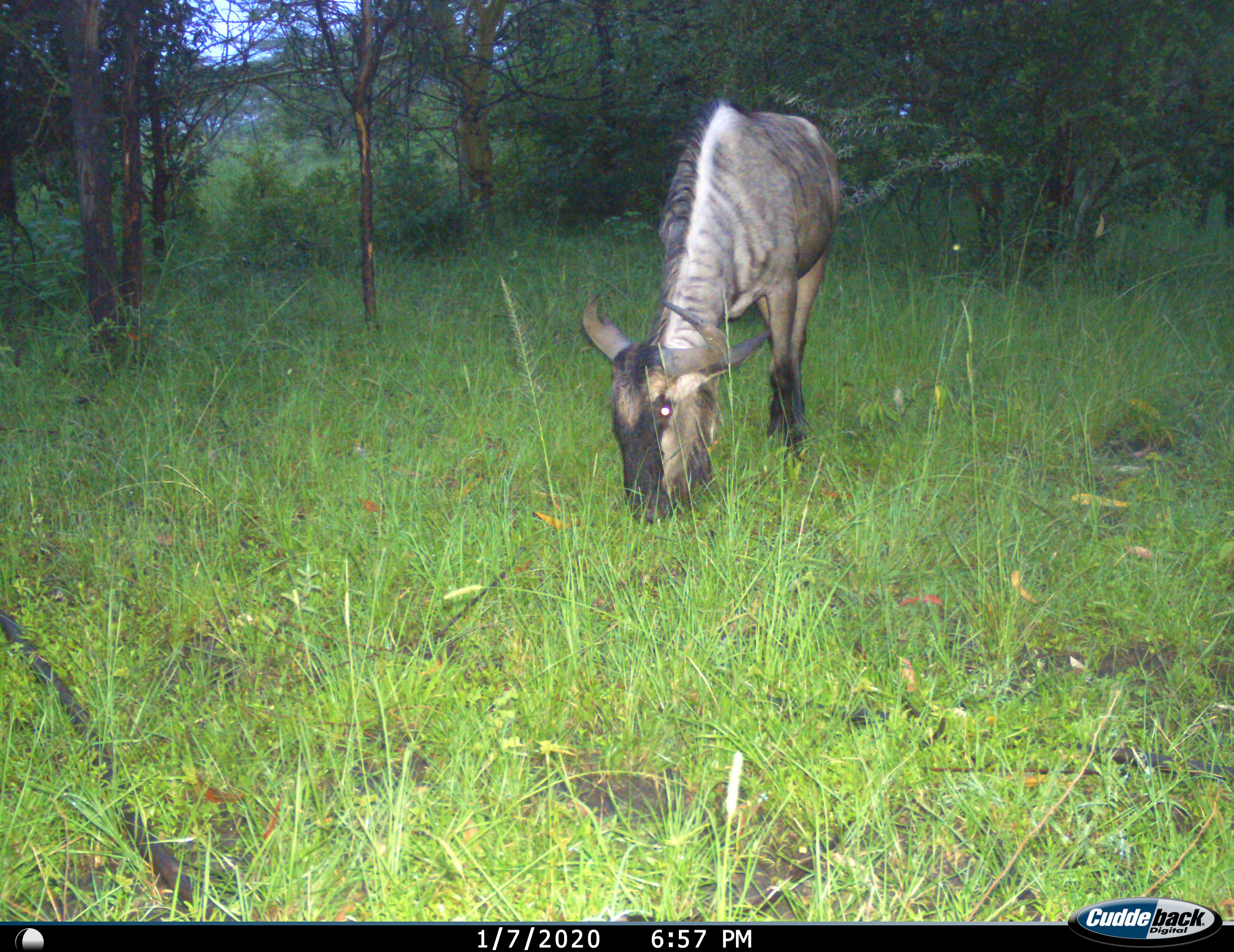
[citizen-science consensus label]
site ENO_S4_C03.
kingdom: Animalia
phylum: Chordata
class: Mammalia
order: Artiodactyla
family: Bovidae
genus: Connochaetes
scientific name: Connochaetes taurinus taurinus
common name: blue wildebeest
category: wildebeestblue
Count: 1.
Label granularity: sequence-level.